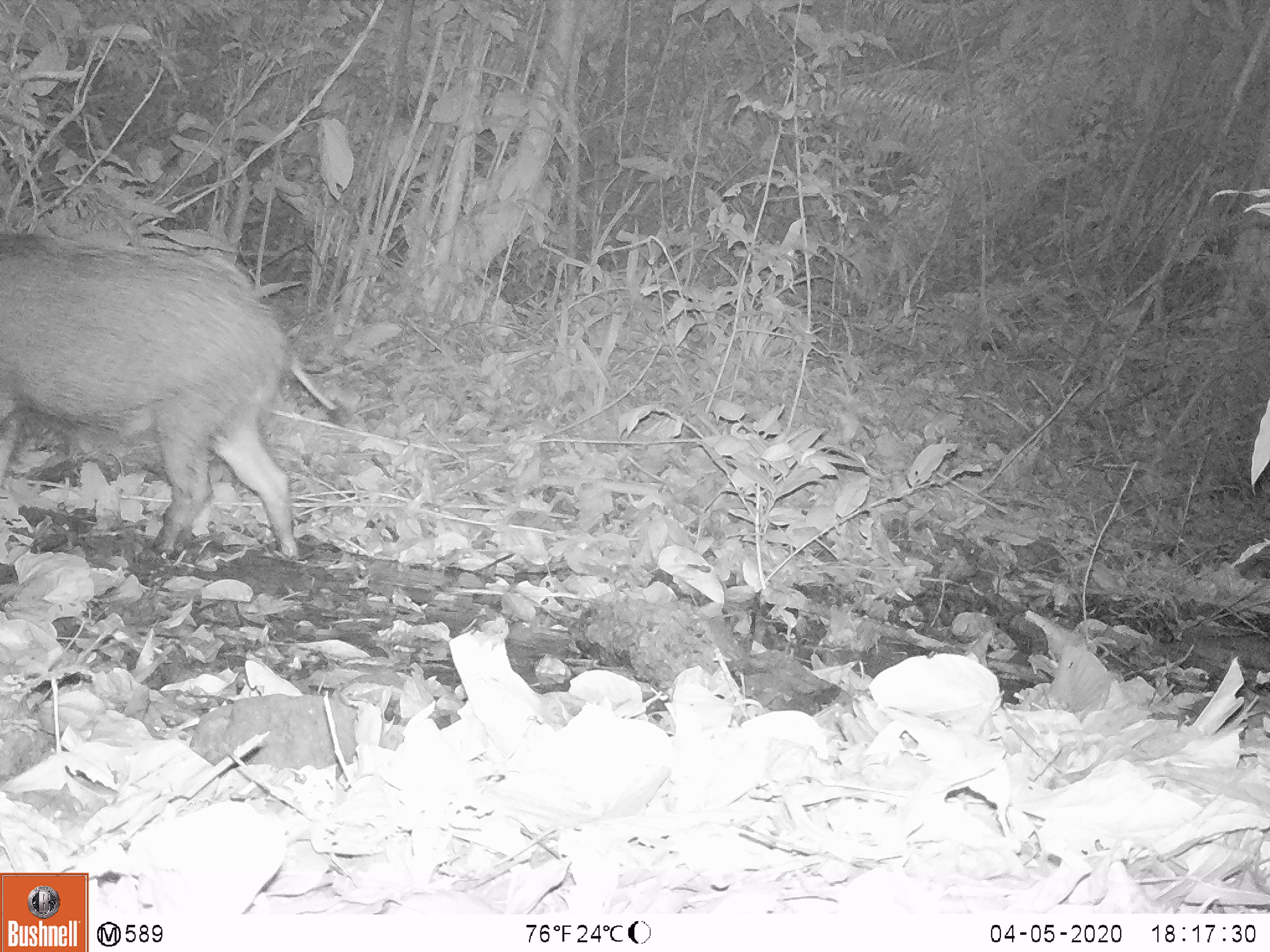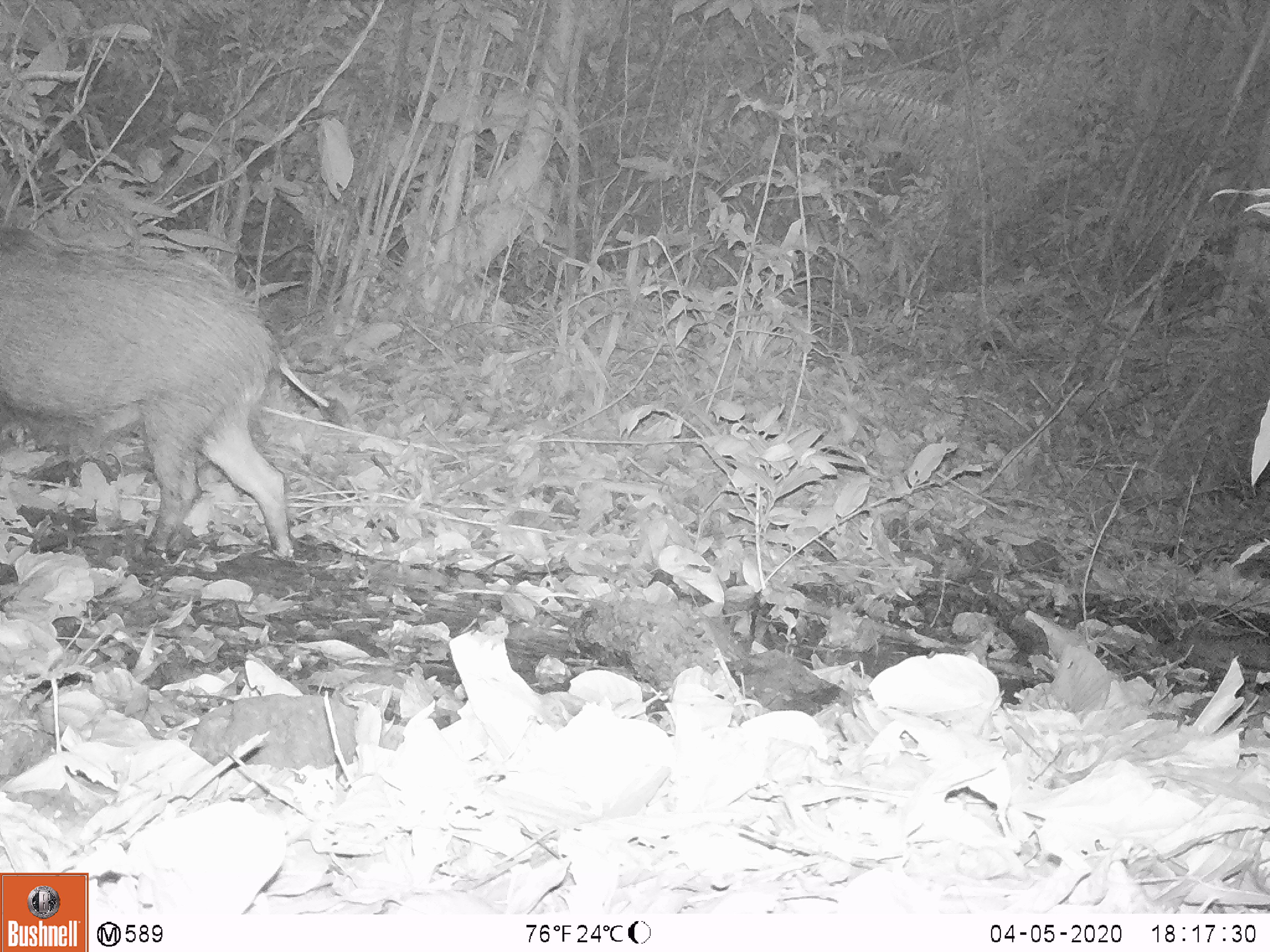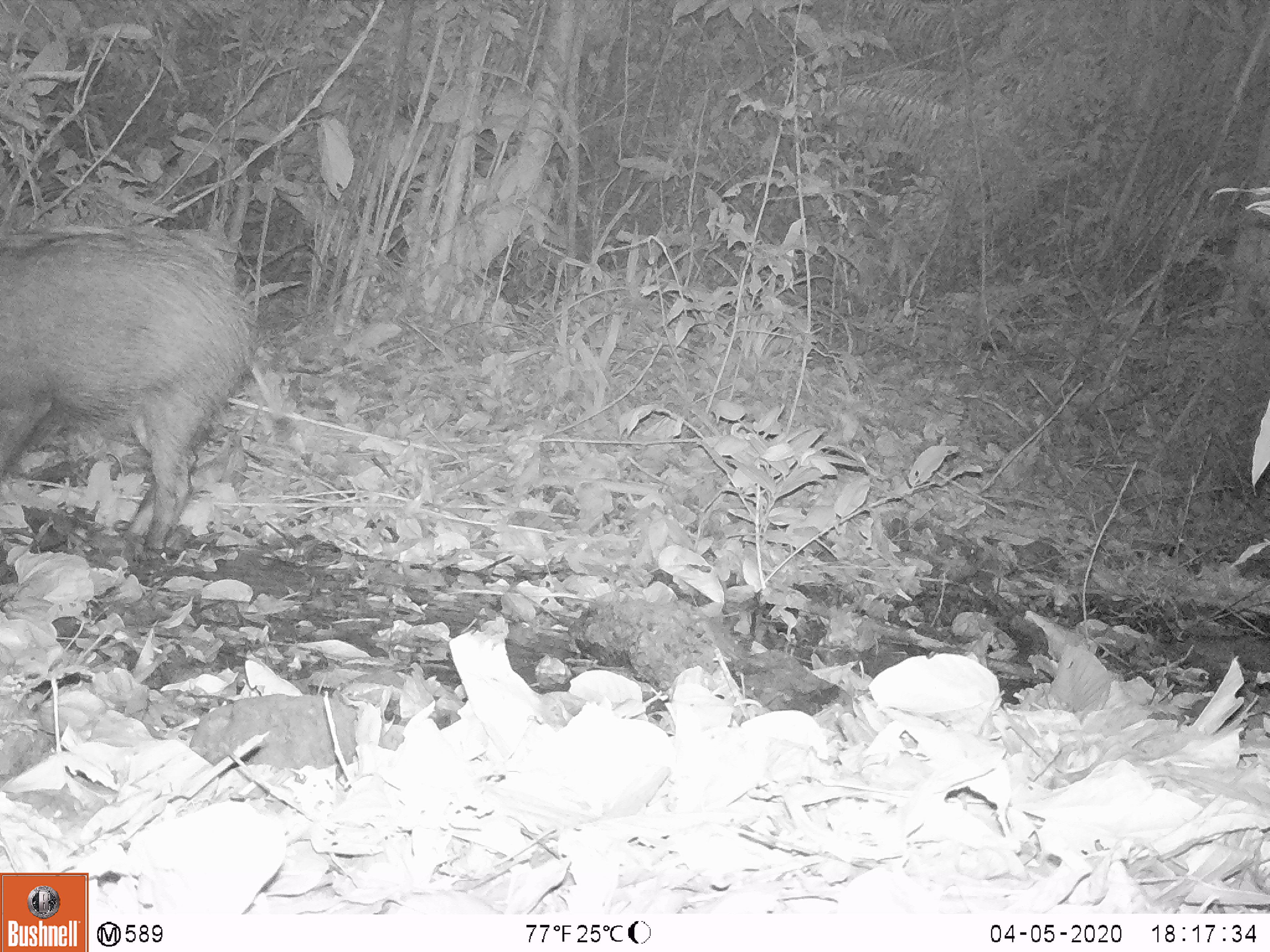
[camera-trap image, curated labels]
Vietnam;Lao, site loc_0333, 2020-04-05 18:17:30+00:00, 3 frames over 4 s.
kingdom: Animalia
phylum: Chordata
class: Mammalia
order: Artiodactyla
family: Suidae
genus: Sus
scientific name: Sus scrofa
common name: eurasian wild pig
Eurasian wild pig (Sus scrofa). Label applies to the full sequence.